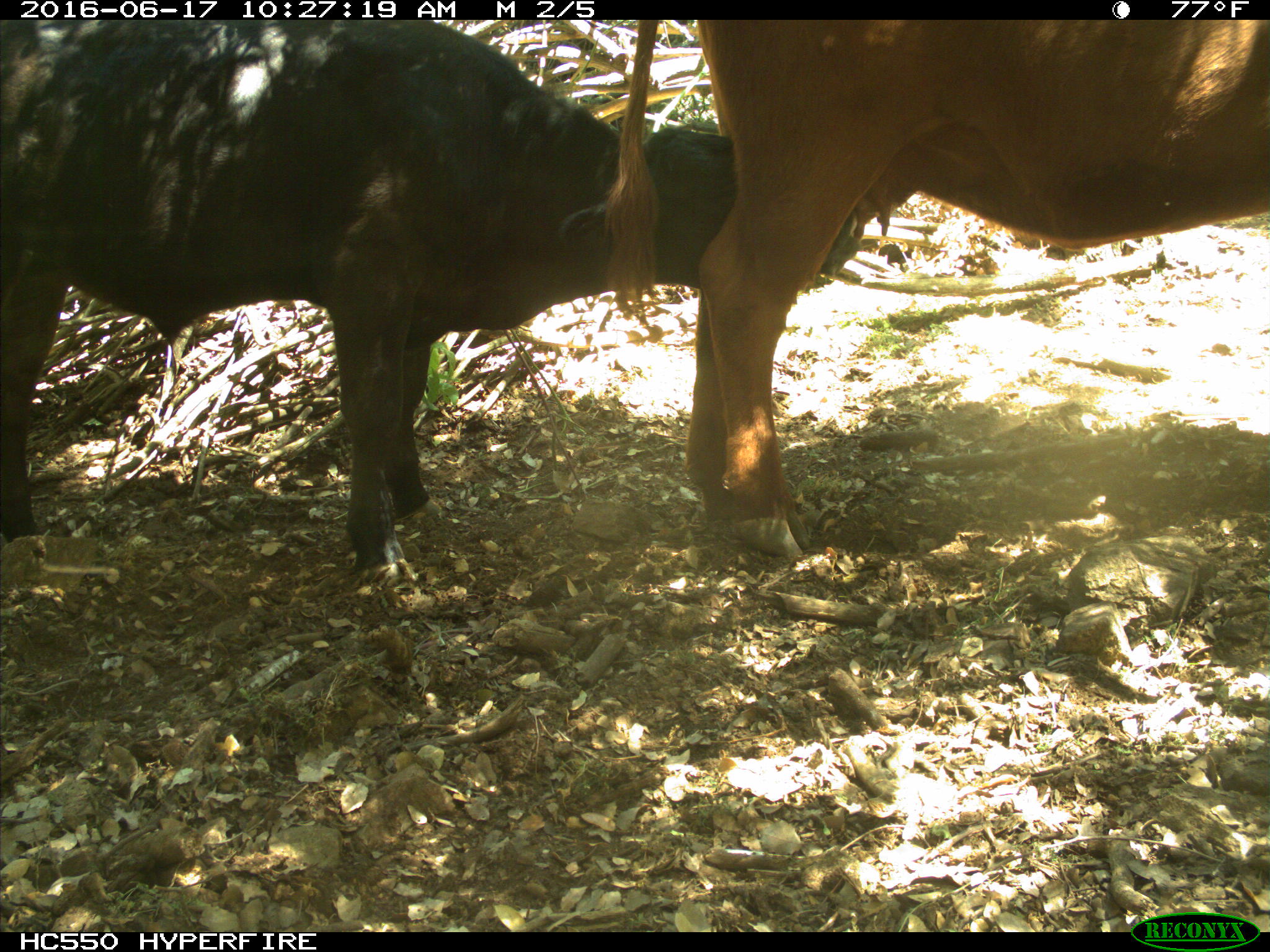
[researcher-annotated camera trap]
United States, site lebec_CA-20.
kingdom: Animalia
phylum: Chordata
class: Mammalia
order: Artiodactyla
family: Bovidae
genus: Bos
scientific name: Bos taurus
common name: domestic cow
Bos taurus (domestic cow).